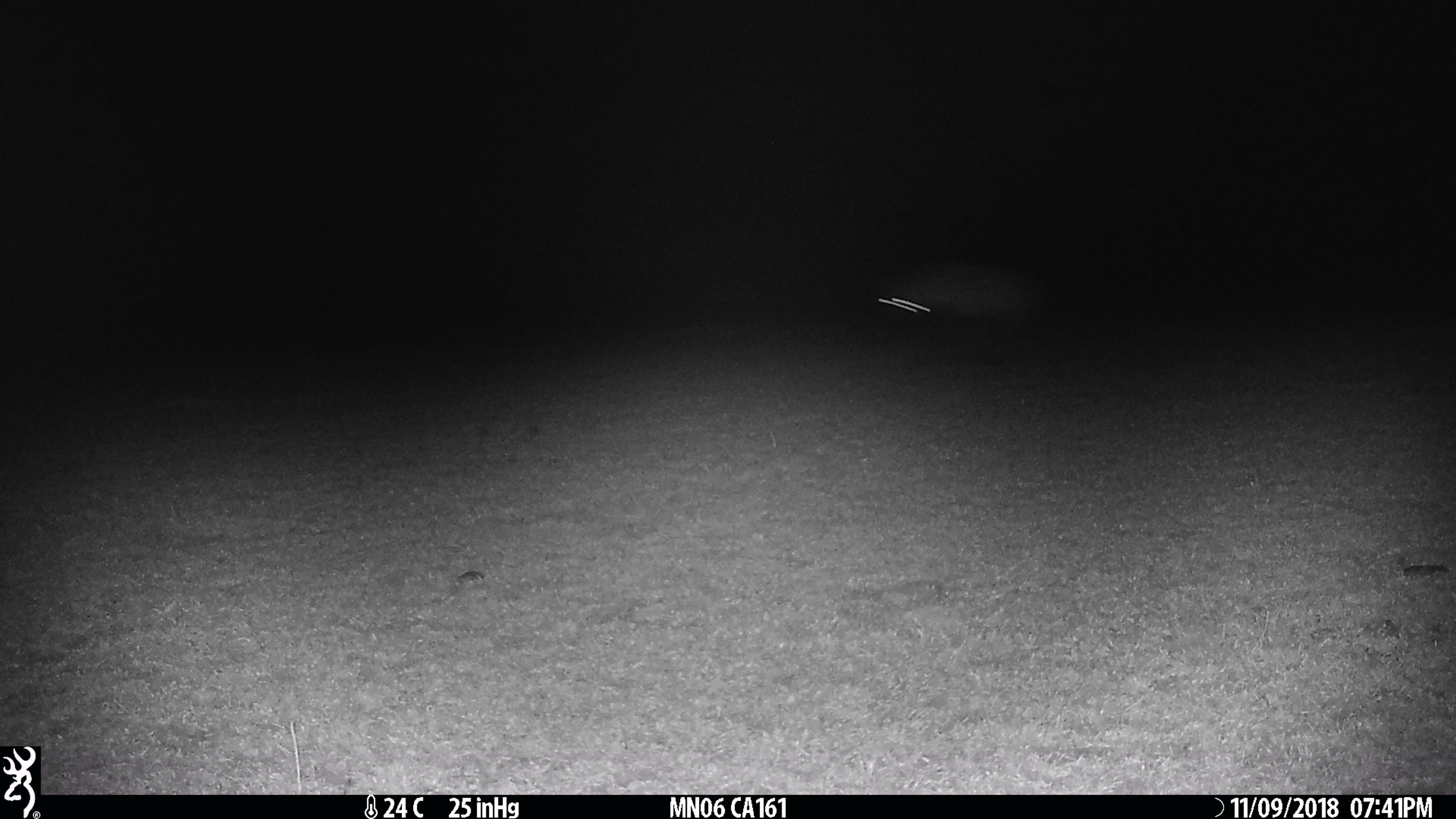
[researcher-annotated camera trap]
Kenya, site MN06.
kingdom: Animalia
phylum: Chordata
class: Mammalia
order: Carnivora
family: Hyaenidae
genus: Crocuta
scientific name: Crocuta crocuta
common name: spotted hyena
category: hyena spotted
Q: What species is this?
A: Hyena spotted (spotted hyena) (Crocuta crocuta).